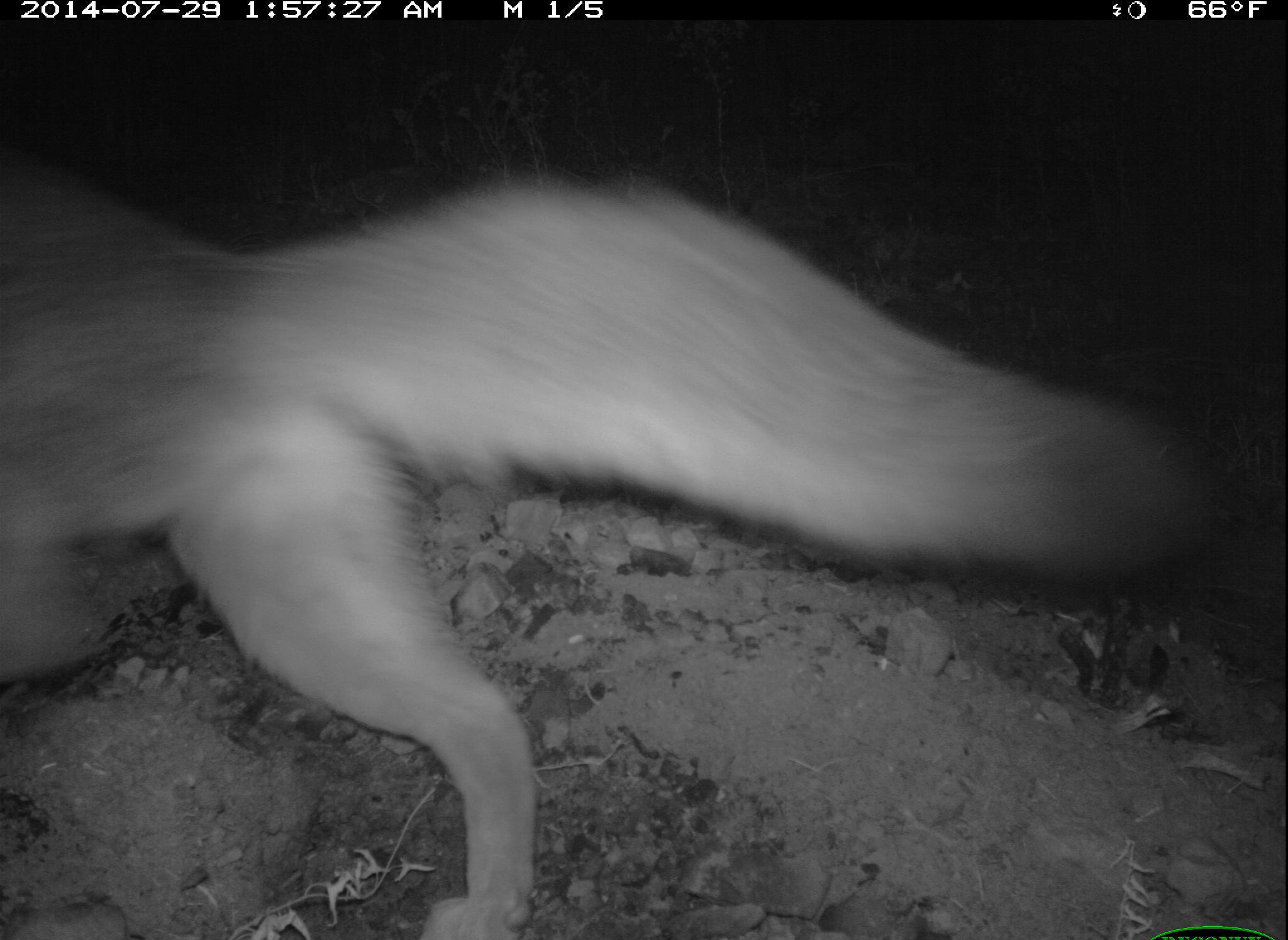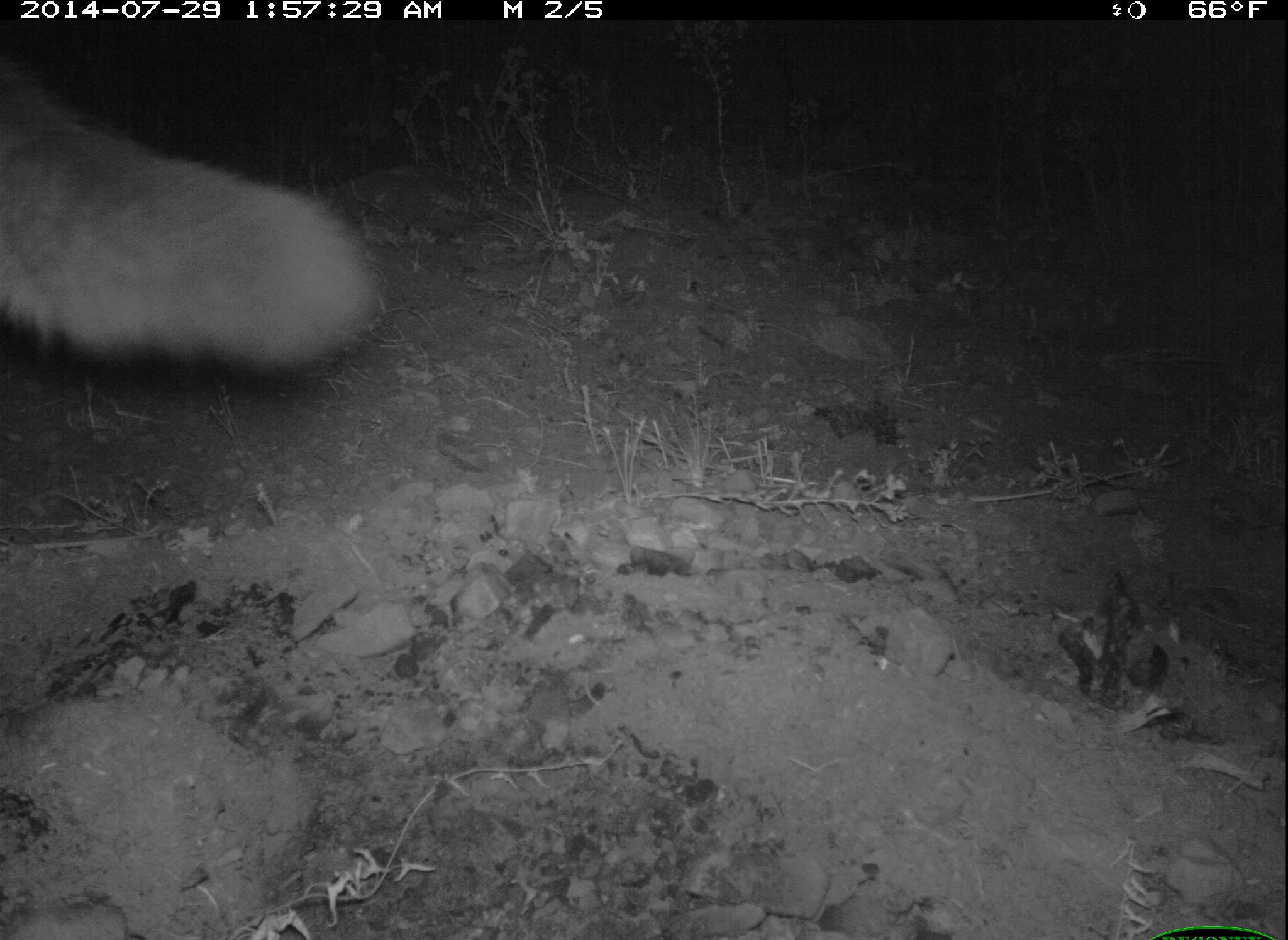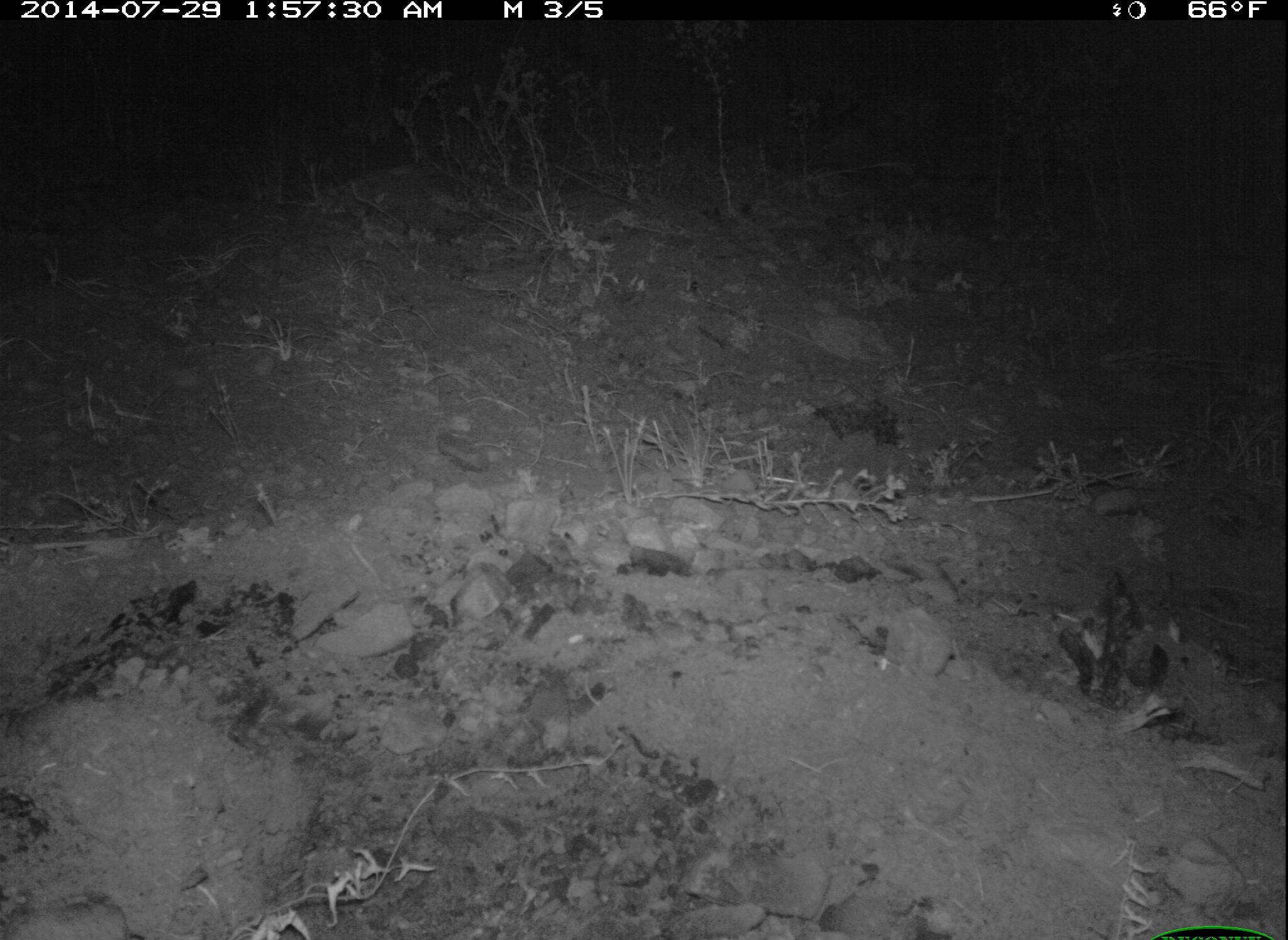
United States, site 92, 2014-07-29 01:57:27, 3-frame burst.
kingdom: Animalia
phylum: Chordata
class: Mammalia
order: Carnivora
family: Canidae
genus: Urocyon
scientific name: Urocyon cinereoargenteus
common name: gray fox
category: fox